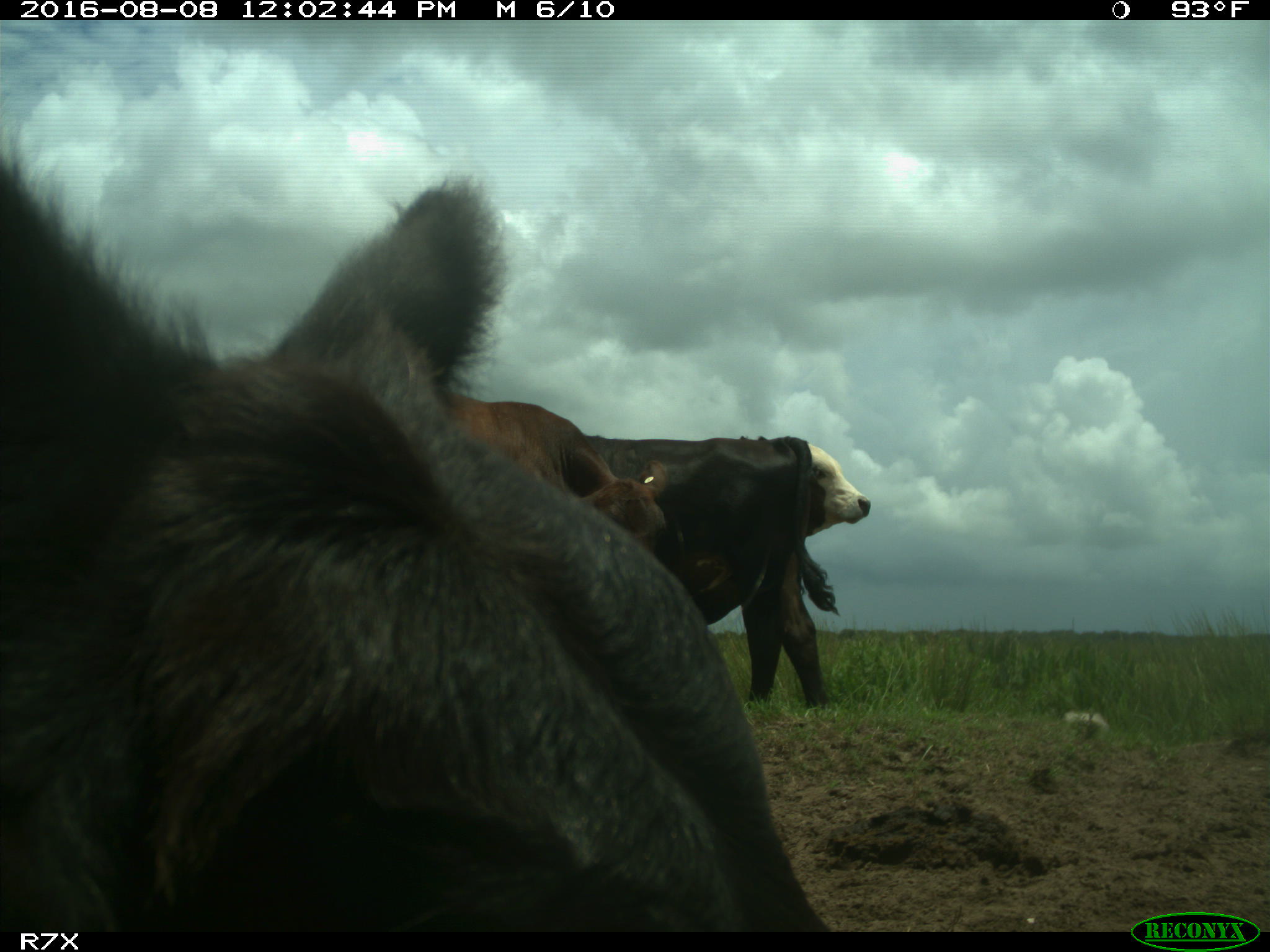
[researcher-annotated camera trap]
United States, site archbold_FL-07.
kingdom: Animalia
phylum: Chordata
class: Mammalia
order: Artiodactyla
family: Bovidae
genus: Bos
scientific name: Bos taurus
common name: domestic cow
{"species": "Bos taurus (domestic cow)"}